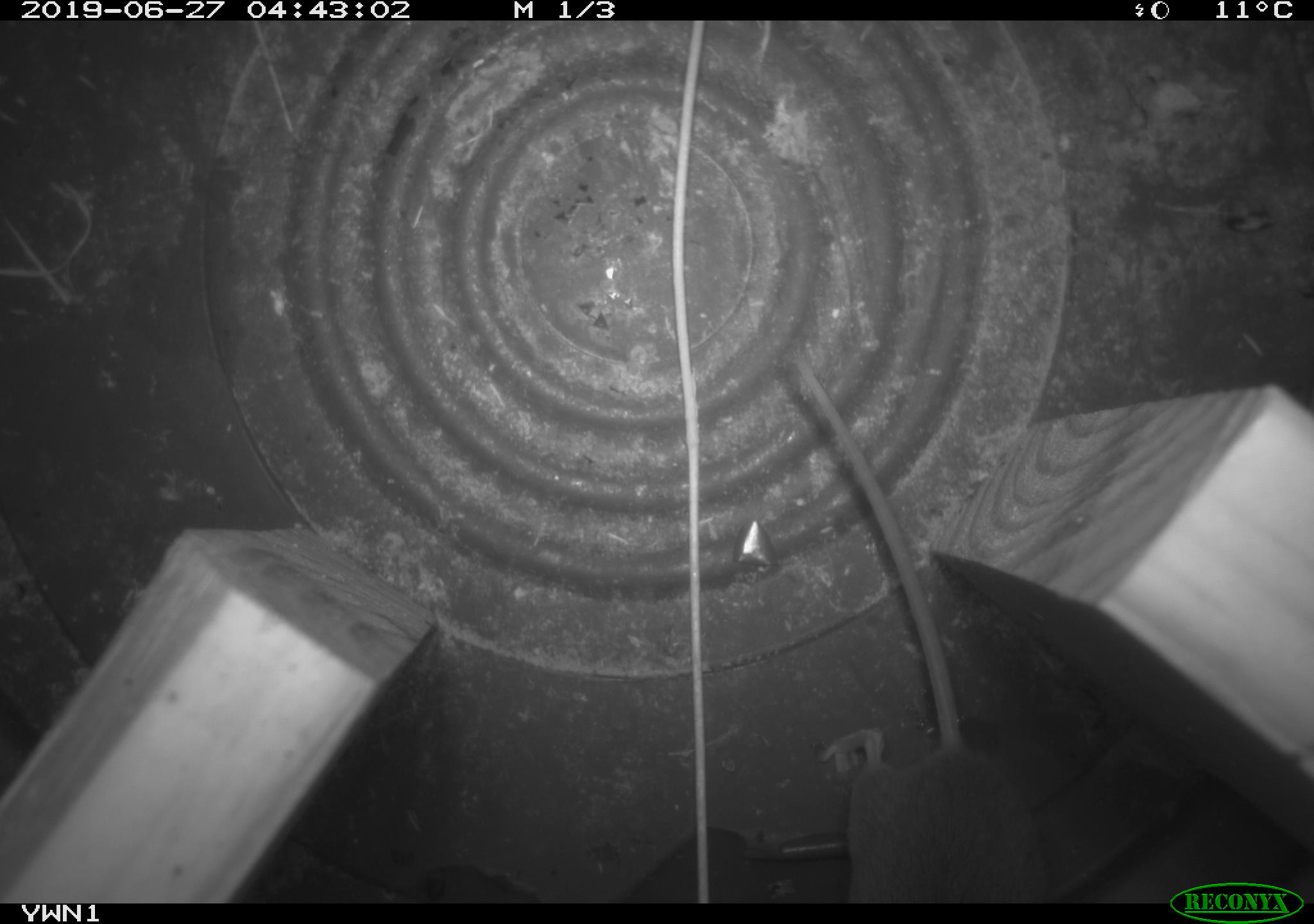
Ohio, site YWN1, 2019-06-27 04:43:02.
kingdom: Animalia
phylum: Chordata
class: Mammalia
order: Rodentia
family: Cricetidae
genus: Peromyscus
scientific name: Peromyscus leucopus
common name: white-footed mouse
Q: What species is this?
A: White-footed mouse (Peromyscus leucopus).